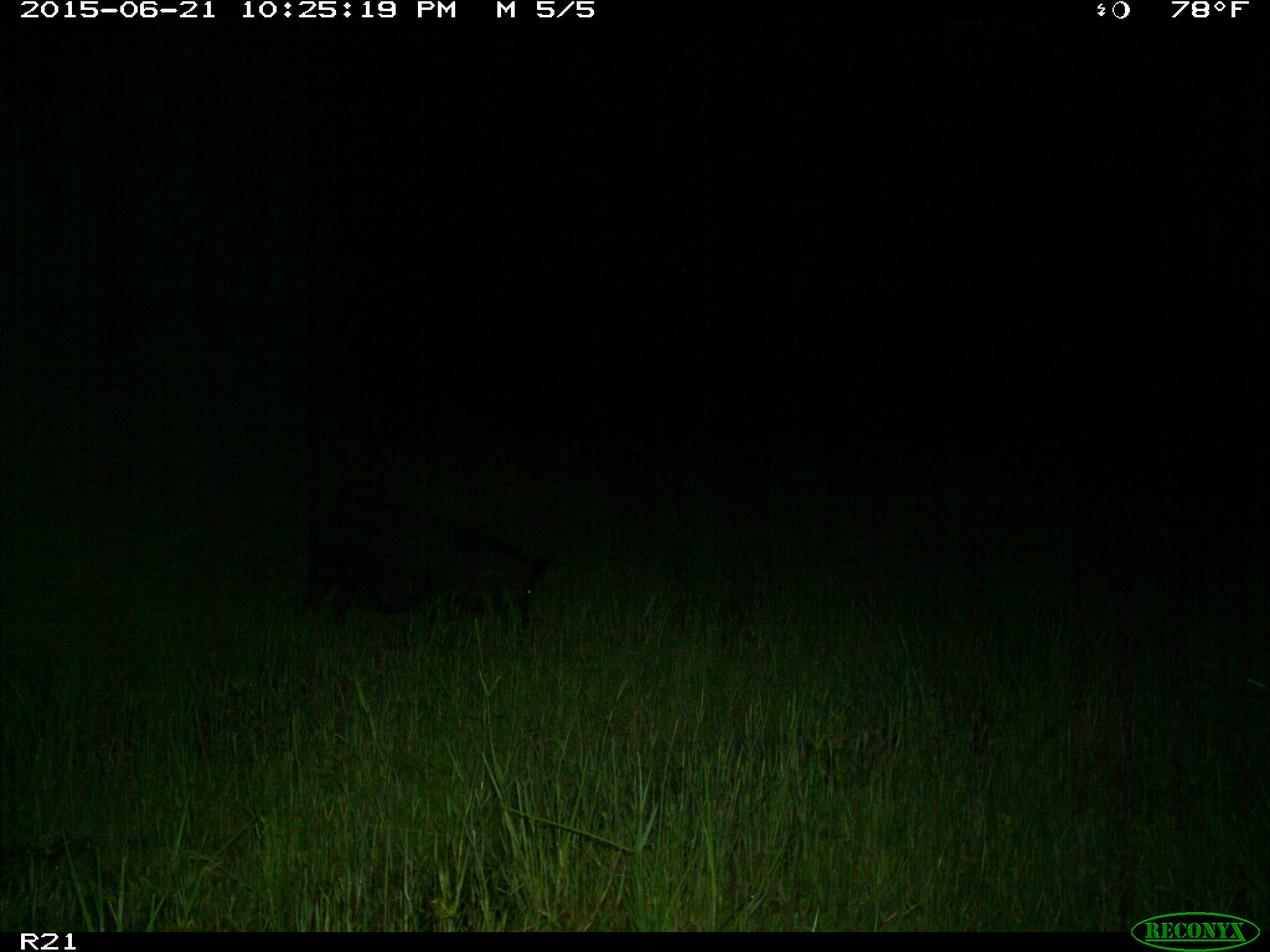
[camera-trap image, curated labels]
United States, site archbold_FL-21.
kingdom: Animalia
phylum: Chordata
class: Mammalia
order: Artiodactyla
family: Suidae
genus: Sus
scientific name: Sus scrofa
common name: wild boar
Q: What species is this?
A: Sus scrofa (wild boar).